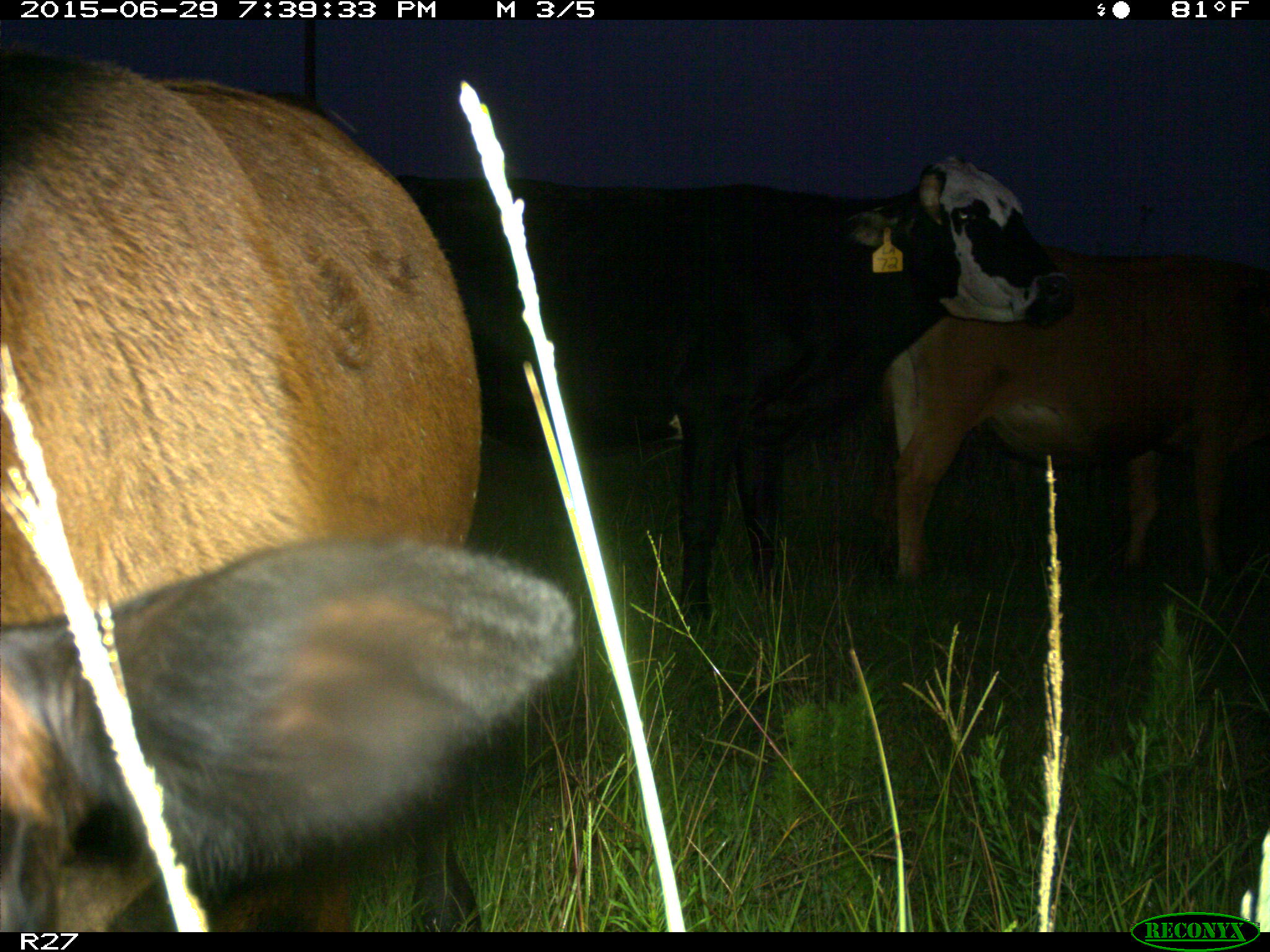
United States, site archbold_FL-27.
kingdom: Animalia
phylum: Chordata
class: Mammalia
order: Artiodactyla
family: Bovidae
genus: Bos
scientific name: Bos taurus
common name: domestic cow